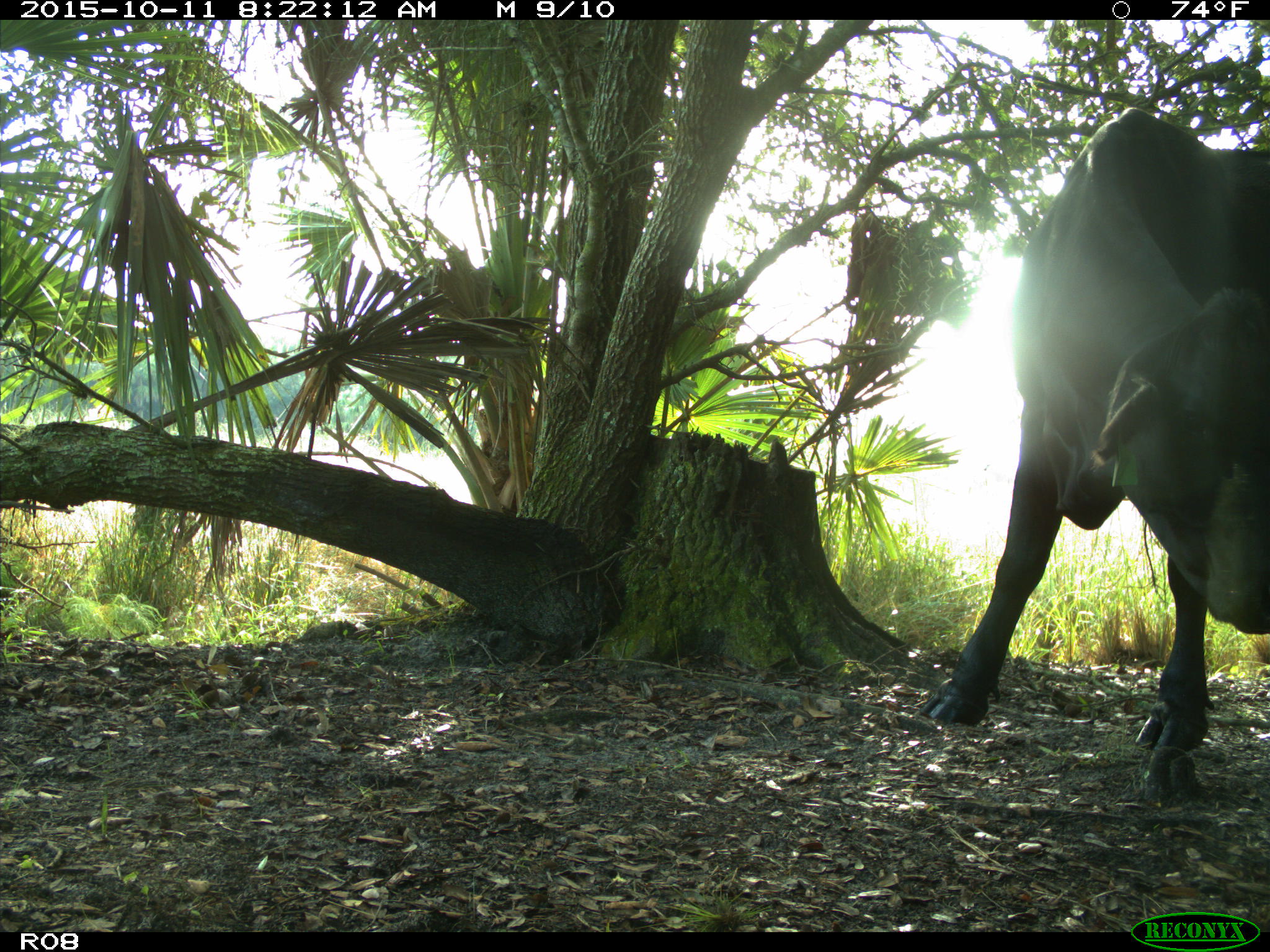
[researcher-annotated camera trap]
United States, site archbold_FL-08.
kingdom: Animalia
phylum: Chordata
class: Mammalia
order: Artiodactyla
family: Bovidae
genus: Bos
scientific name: Bos taurus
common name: domestic cow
Bos taurus (domestic cow).